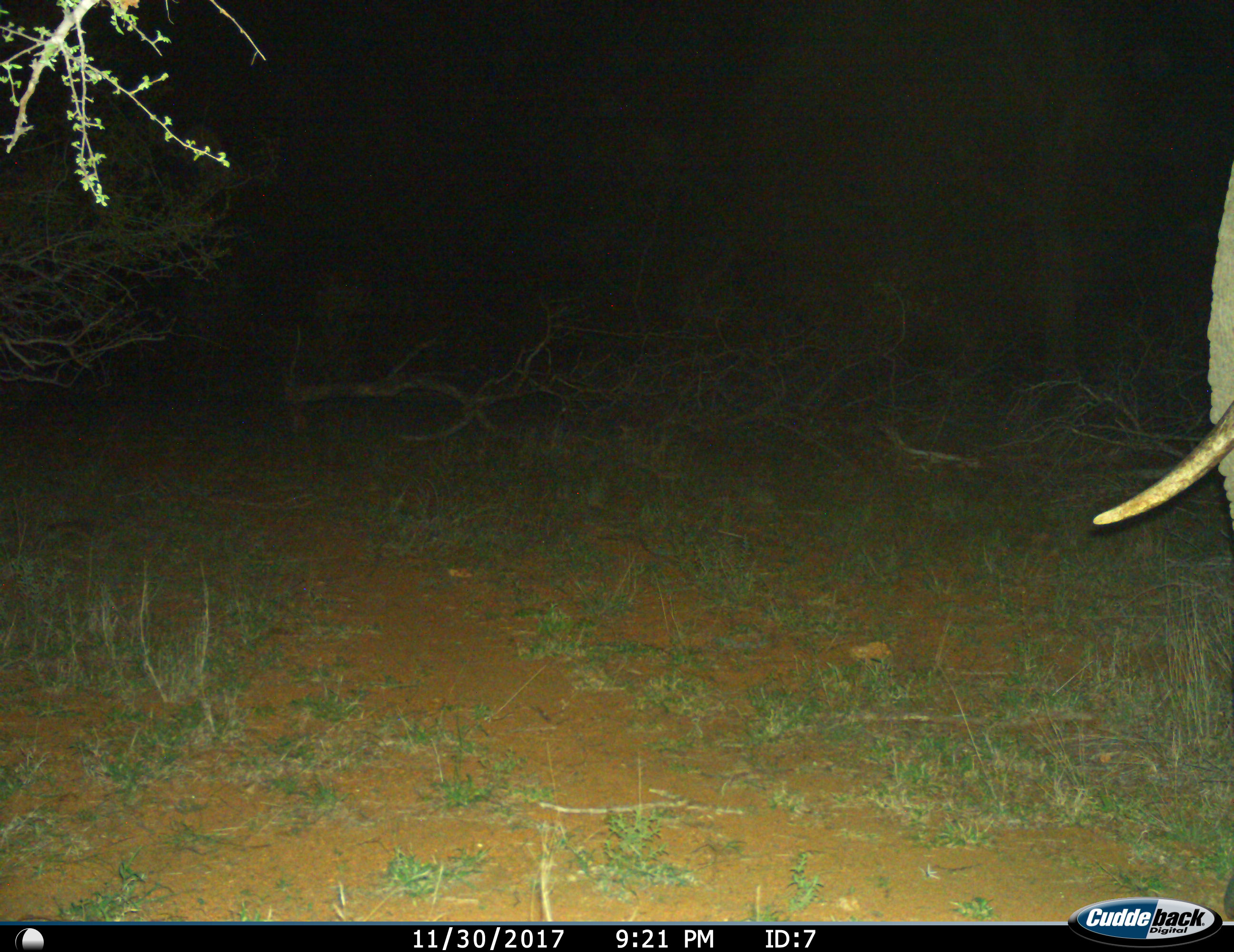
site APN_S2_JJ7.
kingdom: Animalia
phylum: Chordata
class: Mammalia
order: Proboscidea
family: Elephantidae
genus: Loxodonta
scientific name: Loxodonta africana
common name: african bush elephant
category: elephant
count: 1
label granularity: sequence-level